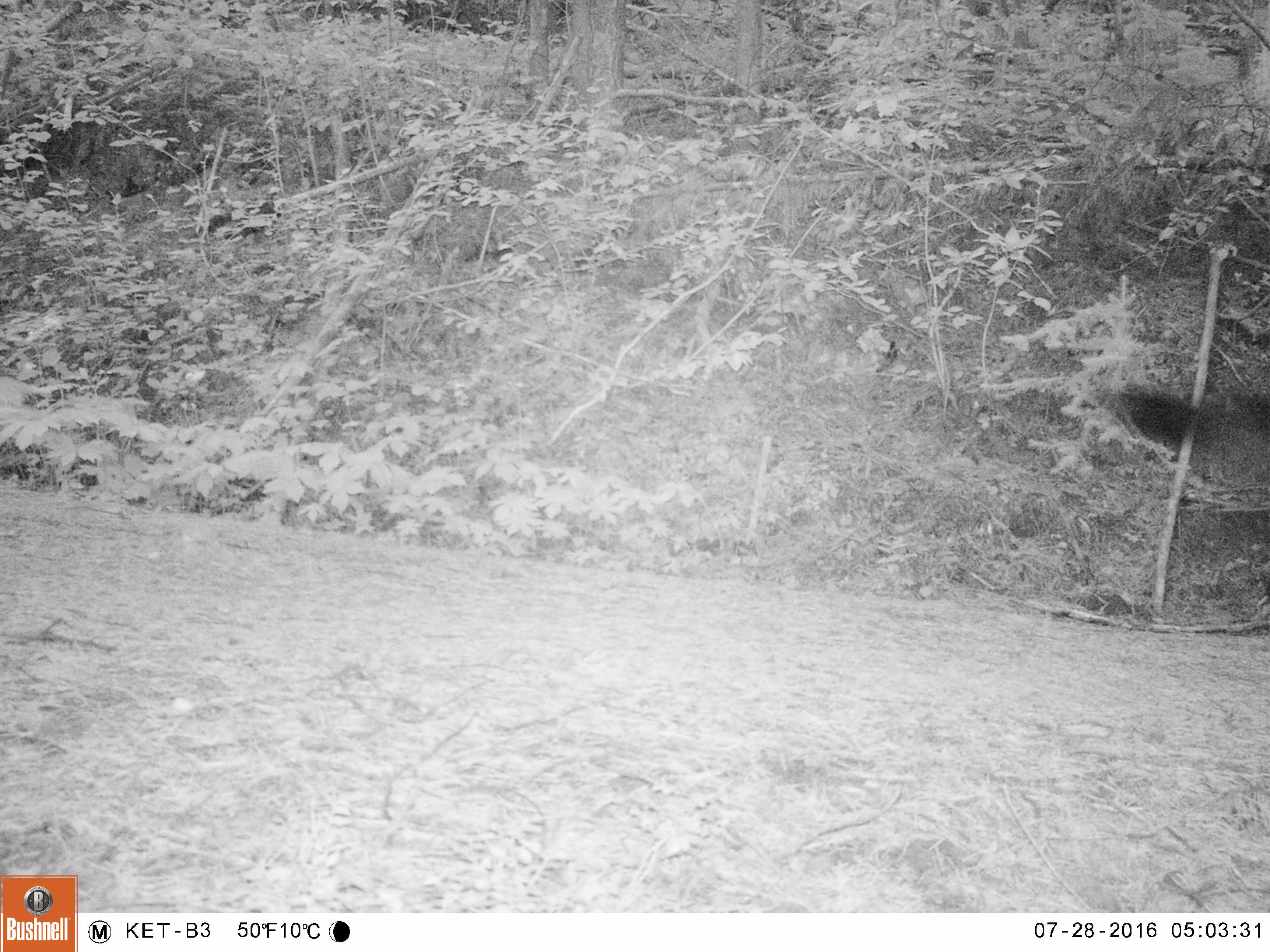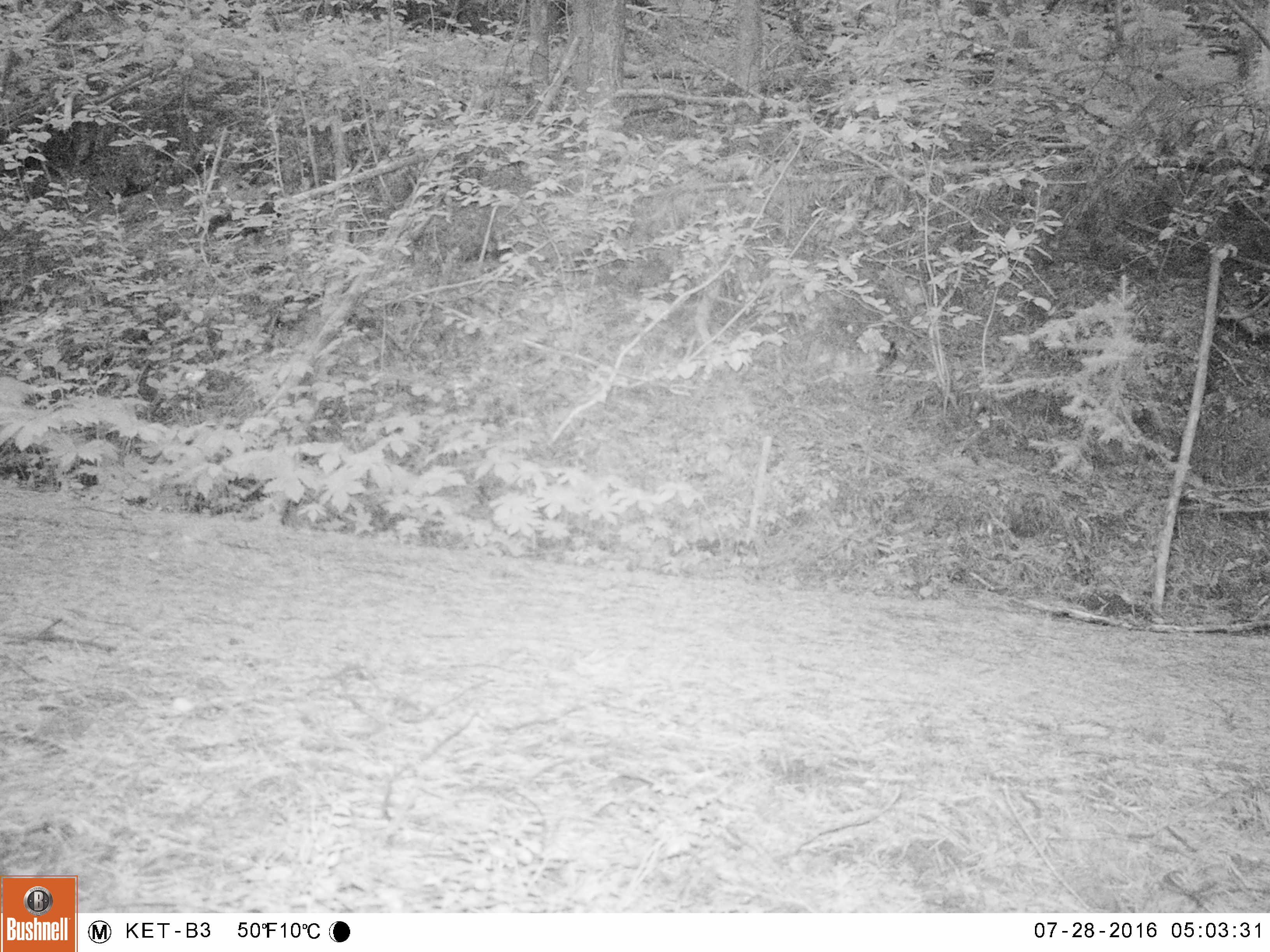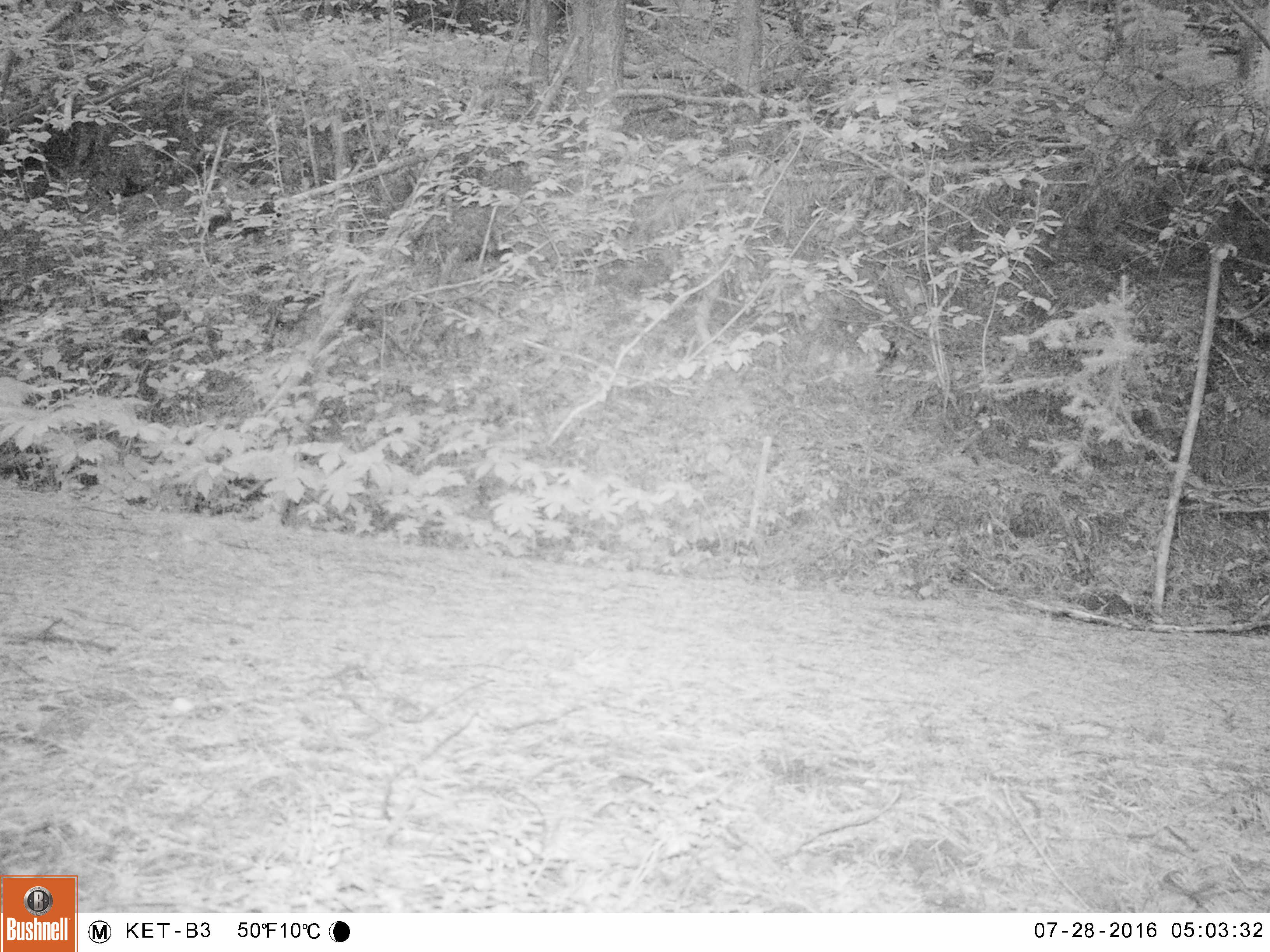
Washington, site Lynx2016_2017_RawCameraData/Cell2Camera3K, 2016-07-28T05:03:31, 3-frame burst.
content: unidentified animal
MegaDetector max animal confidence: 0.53